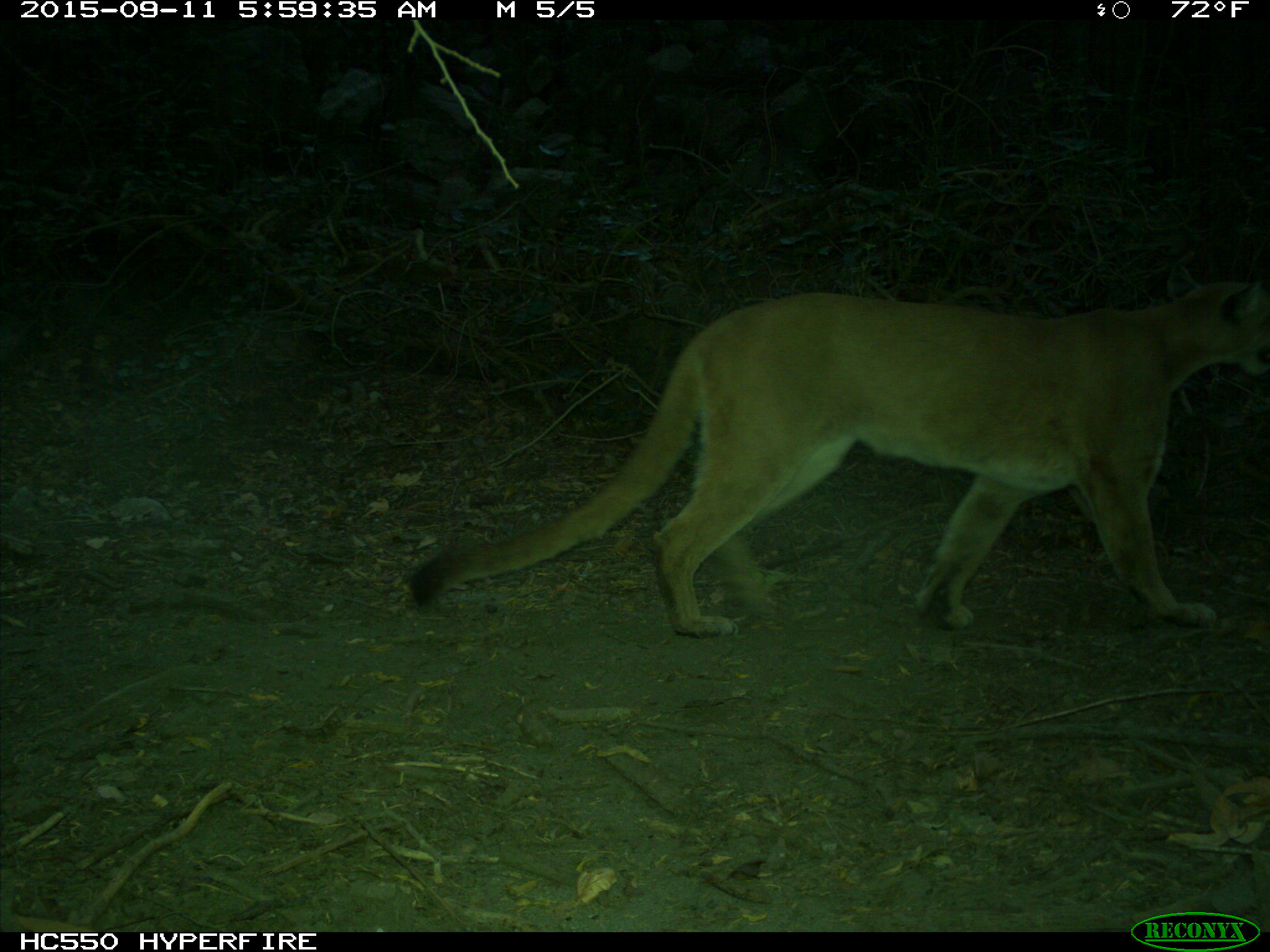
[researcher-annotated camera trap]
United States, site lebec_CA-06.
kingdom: Animalia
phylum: Chordata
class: Mammalia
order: Carnivora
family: Felidae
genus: Puma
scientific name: Puma concolor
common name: mountain lion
Puma concolor (mountain lion).